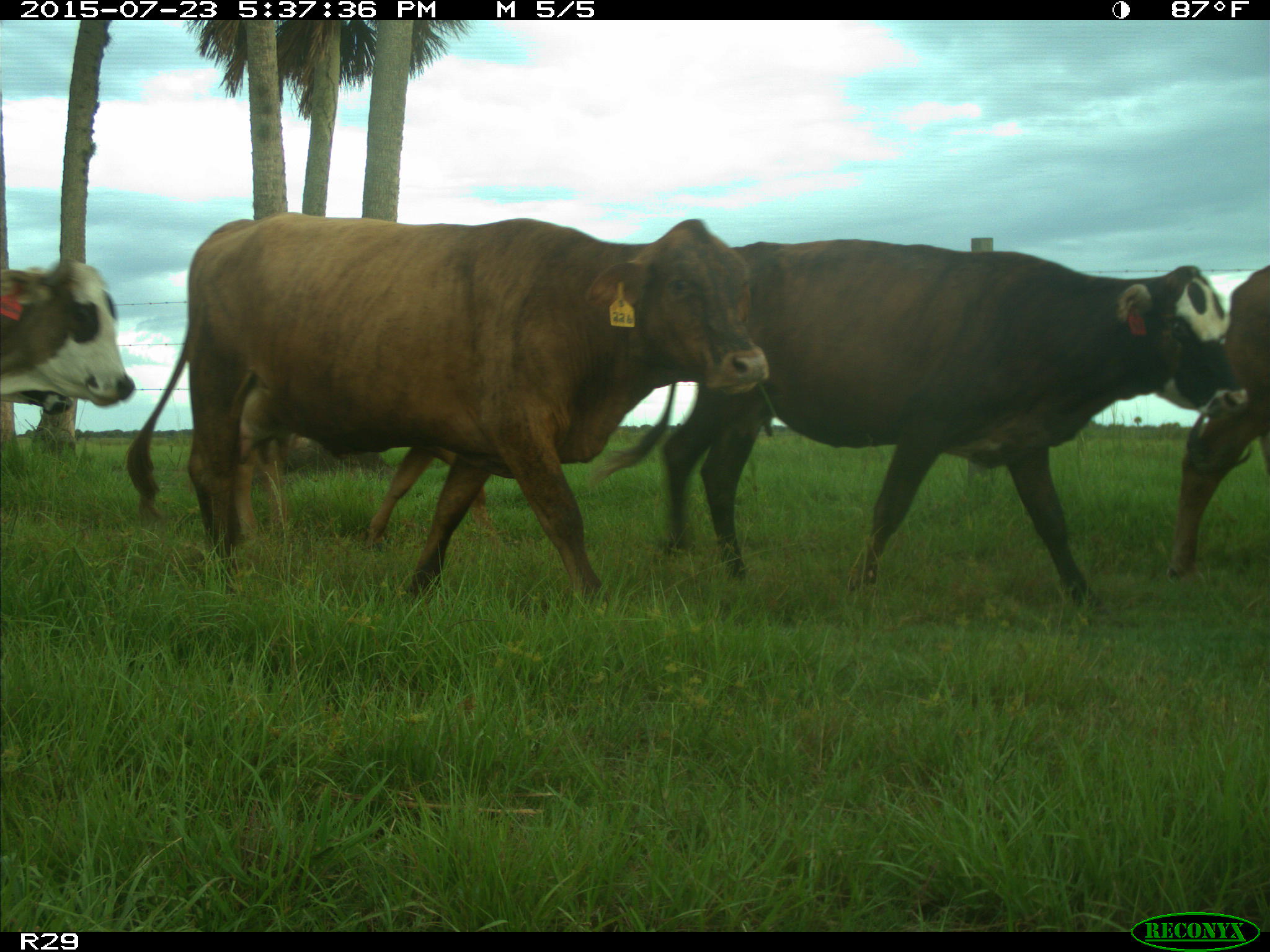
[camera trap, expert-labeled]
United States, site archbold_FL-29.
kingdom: Animalia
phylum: Chordata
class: Mammalia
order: Artiodactyla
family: Bovidae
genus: Bos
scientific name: Bos taurus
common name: domestic cow